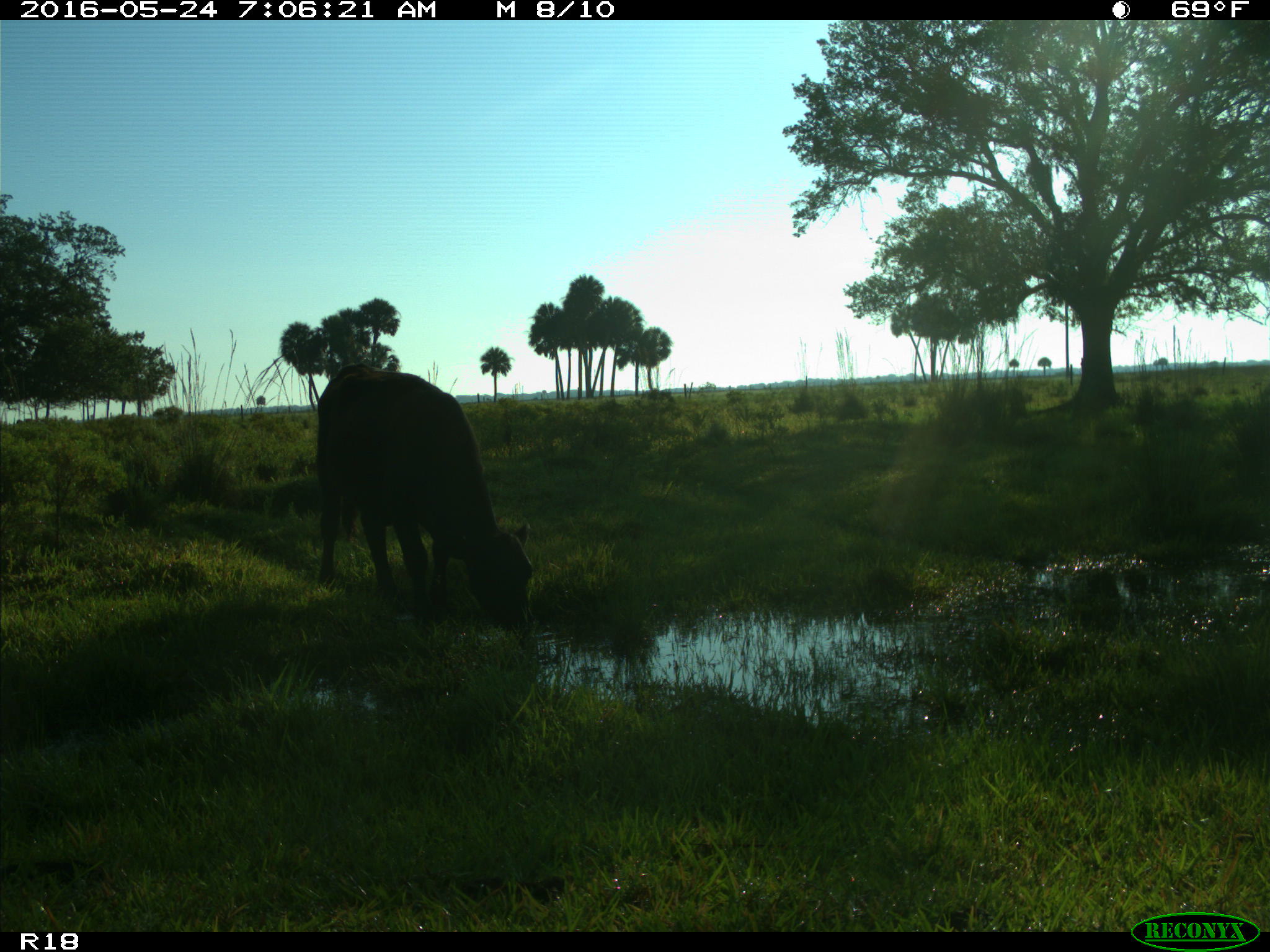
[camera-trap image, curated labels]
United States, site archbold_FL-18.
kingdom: Animalia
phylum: Chordata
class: Mammalia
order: Artiodactyla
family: Bovidae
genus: Bos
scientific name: Bos taurus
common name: domestic cow